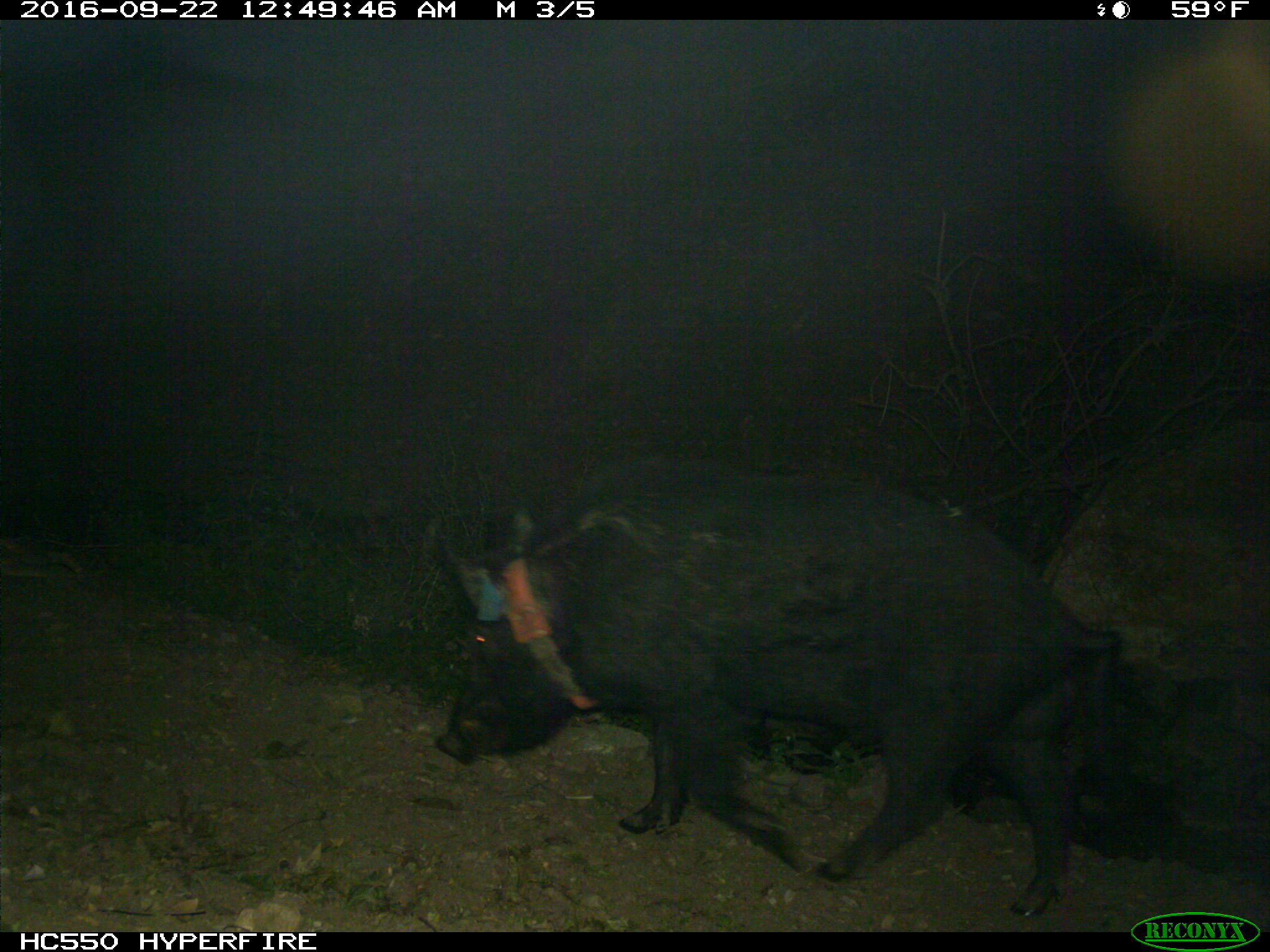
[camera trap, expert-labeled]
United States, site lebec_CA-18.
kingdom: Animalia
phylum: Chordata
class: Mammalia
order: Artiodactyla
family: Suidae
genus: Sus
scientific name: Sus scrofa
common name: wild boar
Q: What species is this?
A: Sus scrofa (wild boar).